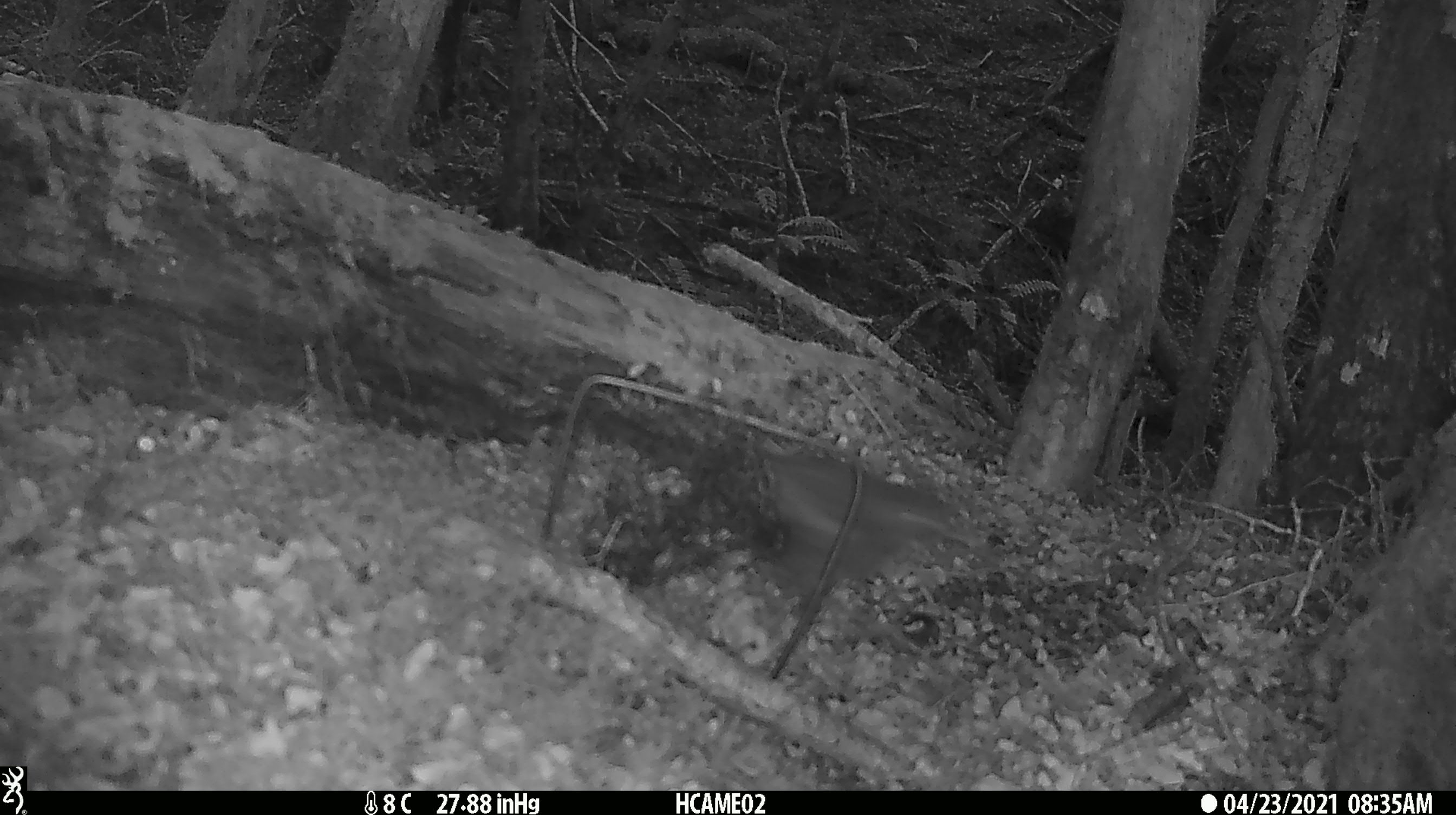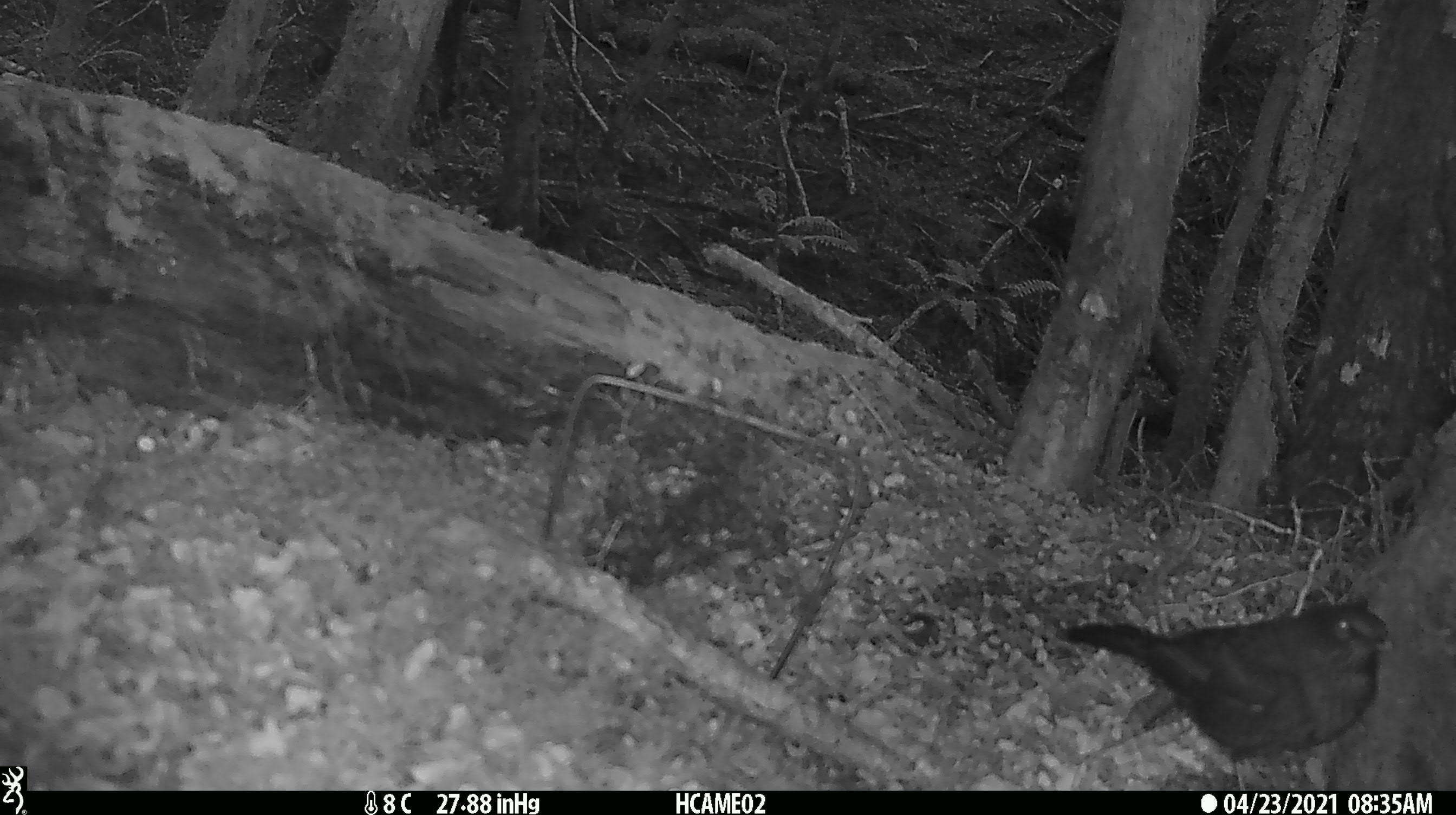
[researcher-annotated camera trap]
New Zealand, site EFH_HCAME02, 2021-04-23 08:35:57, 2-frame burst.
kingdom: Animalia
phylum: Chordata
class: Aves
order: Passeriformes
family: Turdidae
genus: Turdus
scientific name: Turdus merula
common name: eurasian blackbird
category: blackbird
Blackbird (eurasian blackbird) (Turdus merula).